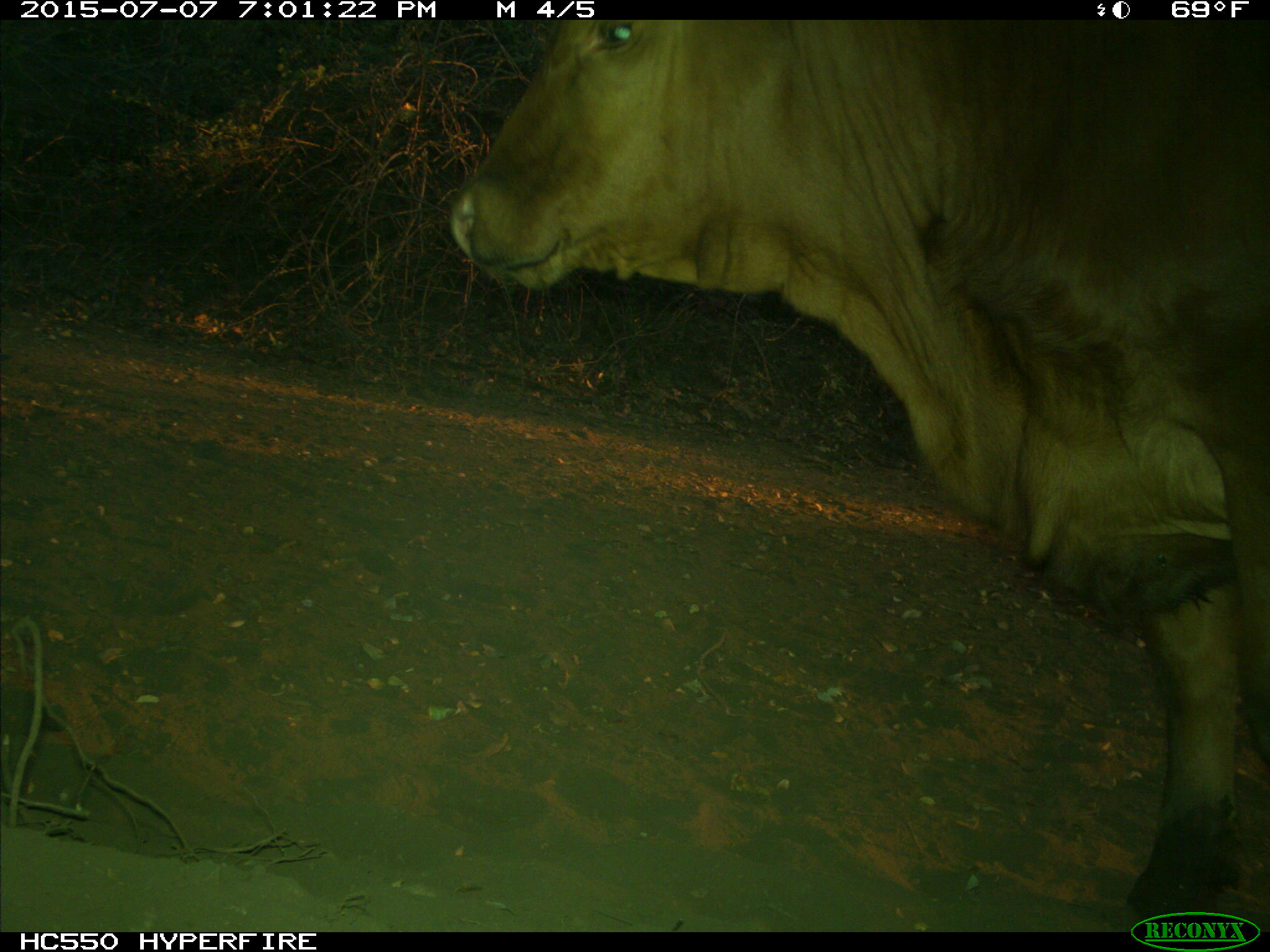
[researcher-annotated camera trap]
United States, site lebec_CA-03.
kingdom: Animalia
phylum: Chordata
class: Mammalia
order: Artiodactyla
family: Bovidae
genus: Bos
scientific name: Bos taurus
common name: domestic cow